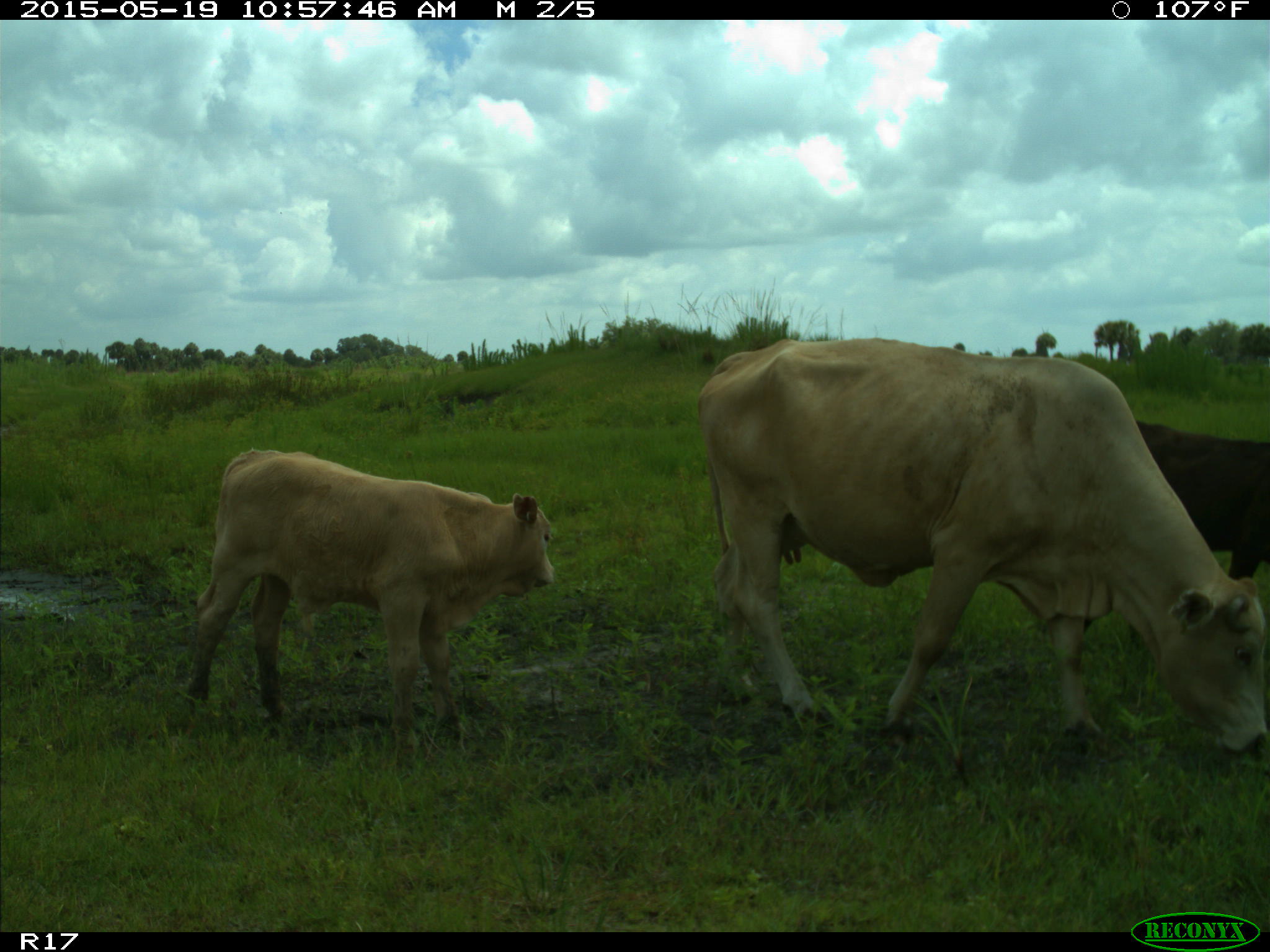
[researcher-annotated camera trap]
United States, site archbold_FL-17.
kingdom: Animalia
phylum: Chordata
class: Mammalia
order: Artiodactyla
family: Bovidae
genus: Bos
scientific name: Bos taurus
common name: domestic cow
Bos taurus (domestic cow).